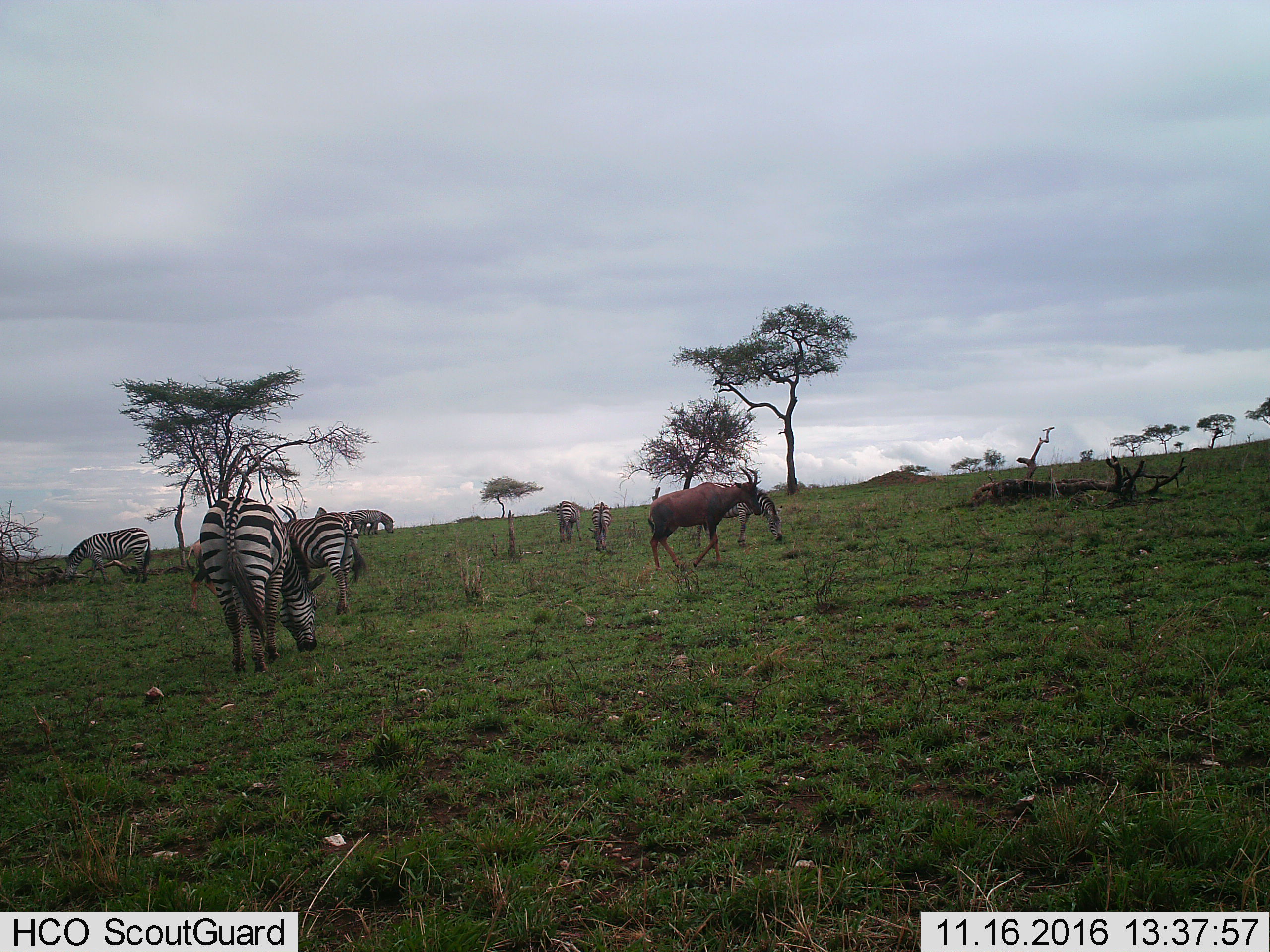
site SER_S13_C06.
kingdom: Animalia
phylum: Chordata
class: Mammalia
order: Artiodactyla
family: Bovidae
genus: Damaliscus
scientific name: Damaliscus lunatus jimela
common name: topi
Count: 2.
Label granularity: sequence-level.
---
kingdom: Animalia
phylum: Chordata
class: Mammalia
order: Perissodactyla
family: Equidae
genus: Equus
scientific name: Equus quagga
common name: plains zebra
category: zebraplains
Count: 7.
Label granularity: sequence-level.